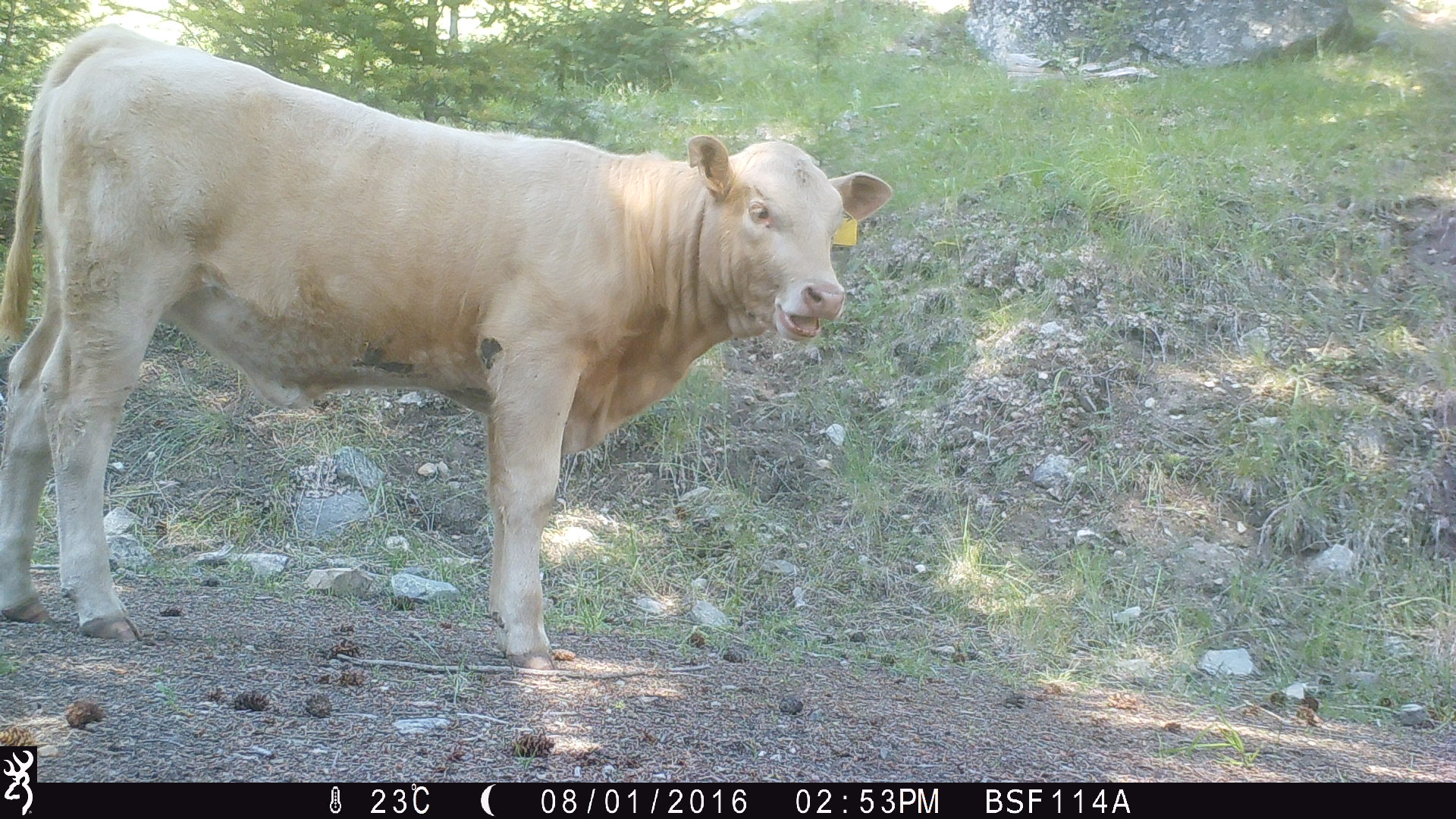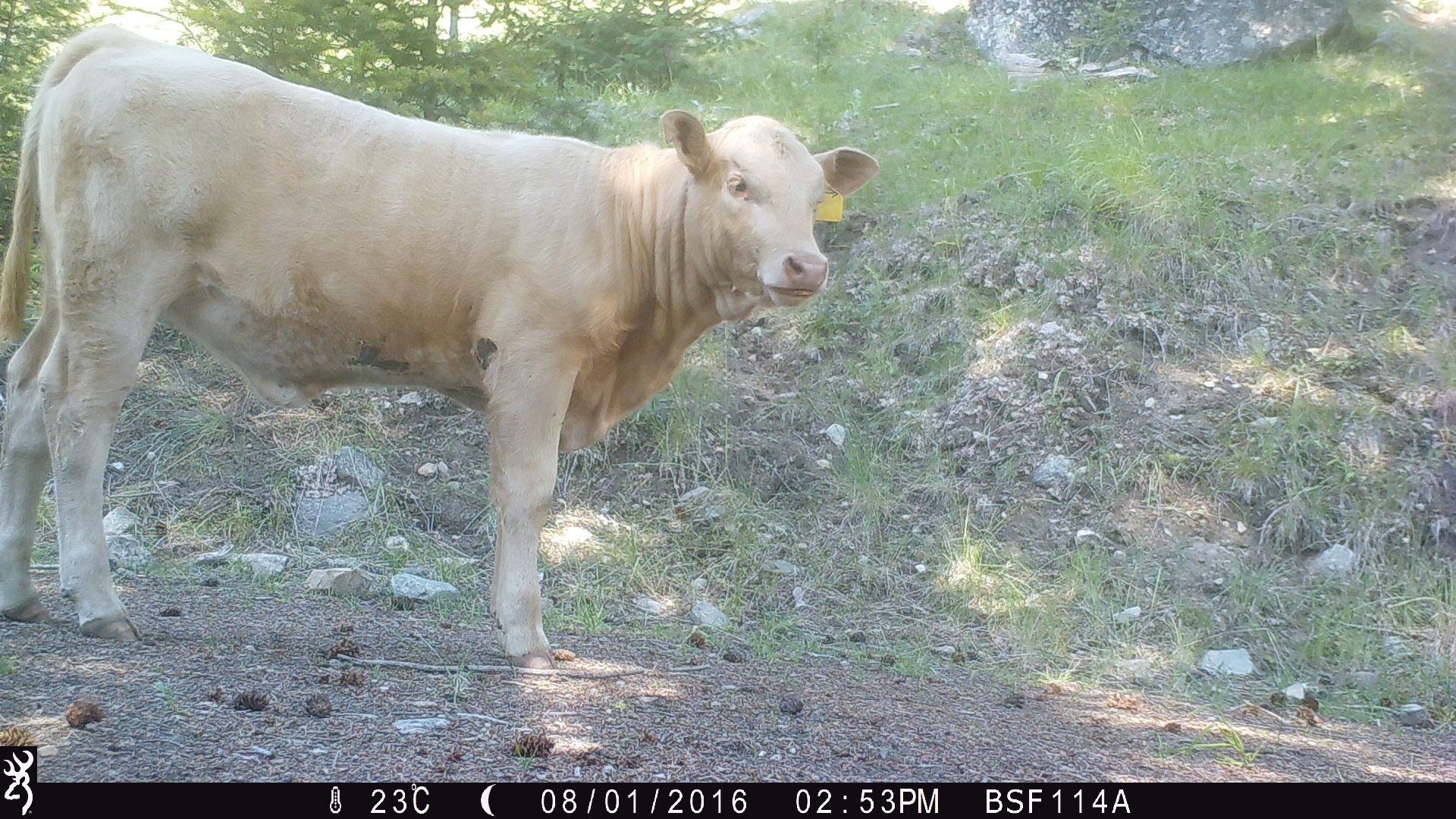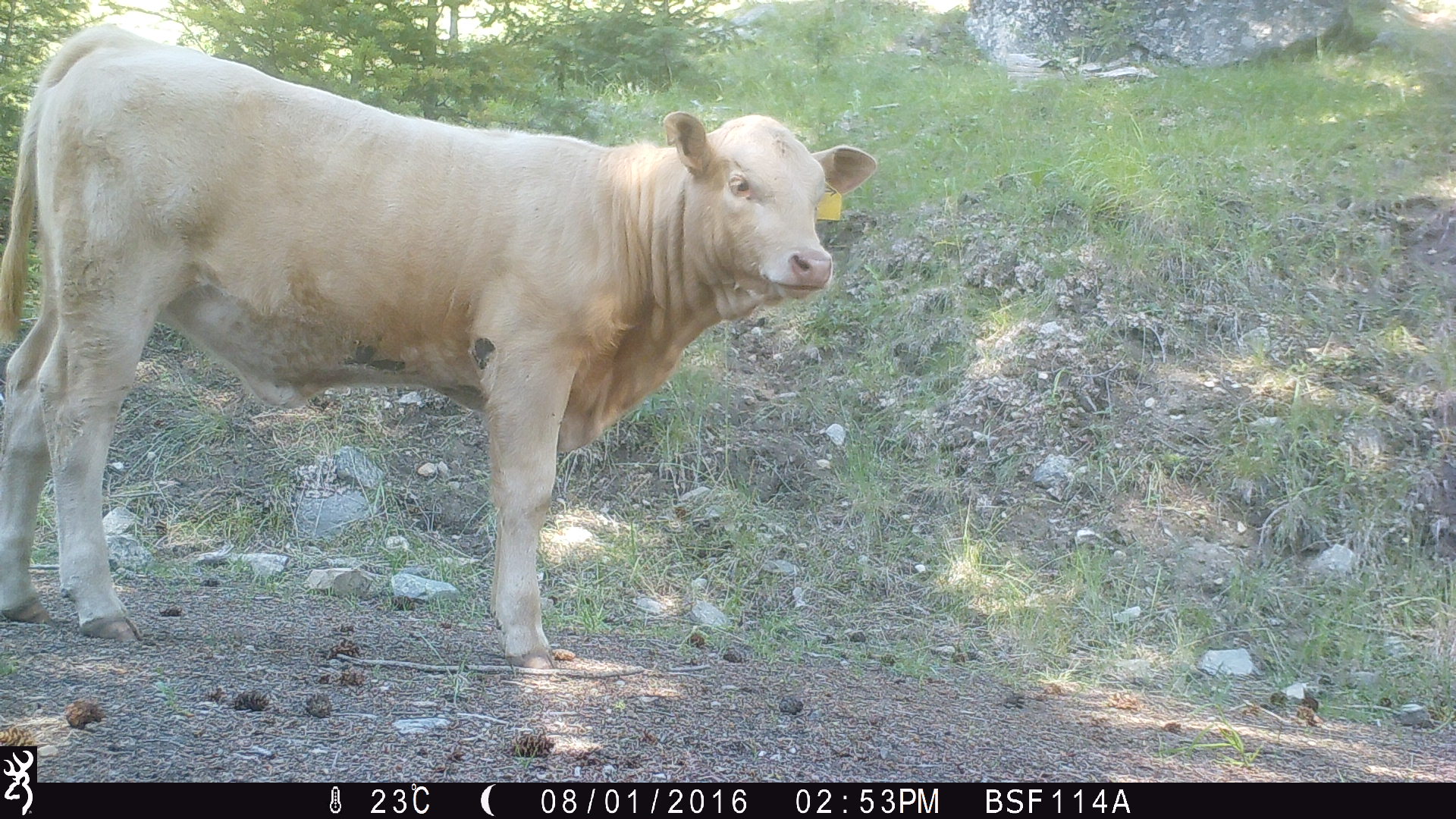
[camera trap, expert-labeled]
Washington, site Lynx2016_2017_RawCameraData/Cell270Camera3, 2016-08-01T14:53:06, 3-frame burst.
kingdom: Animalia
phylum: Chordata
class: Mammalia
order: Artiodactyla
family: Bovidae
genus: Bos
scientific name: Bos taurus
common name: domestic cattle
Domestic cattle (Bos taurus). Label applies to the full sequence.